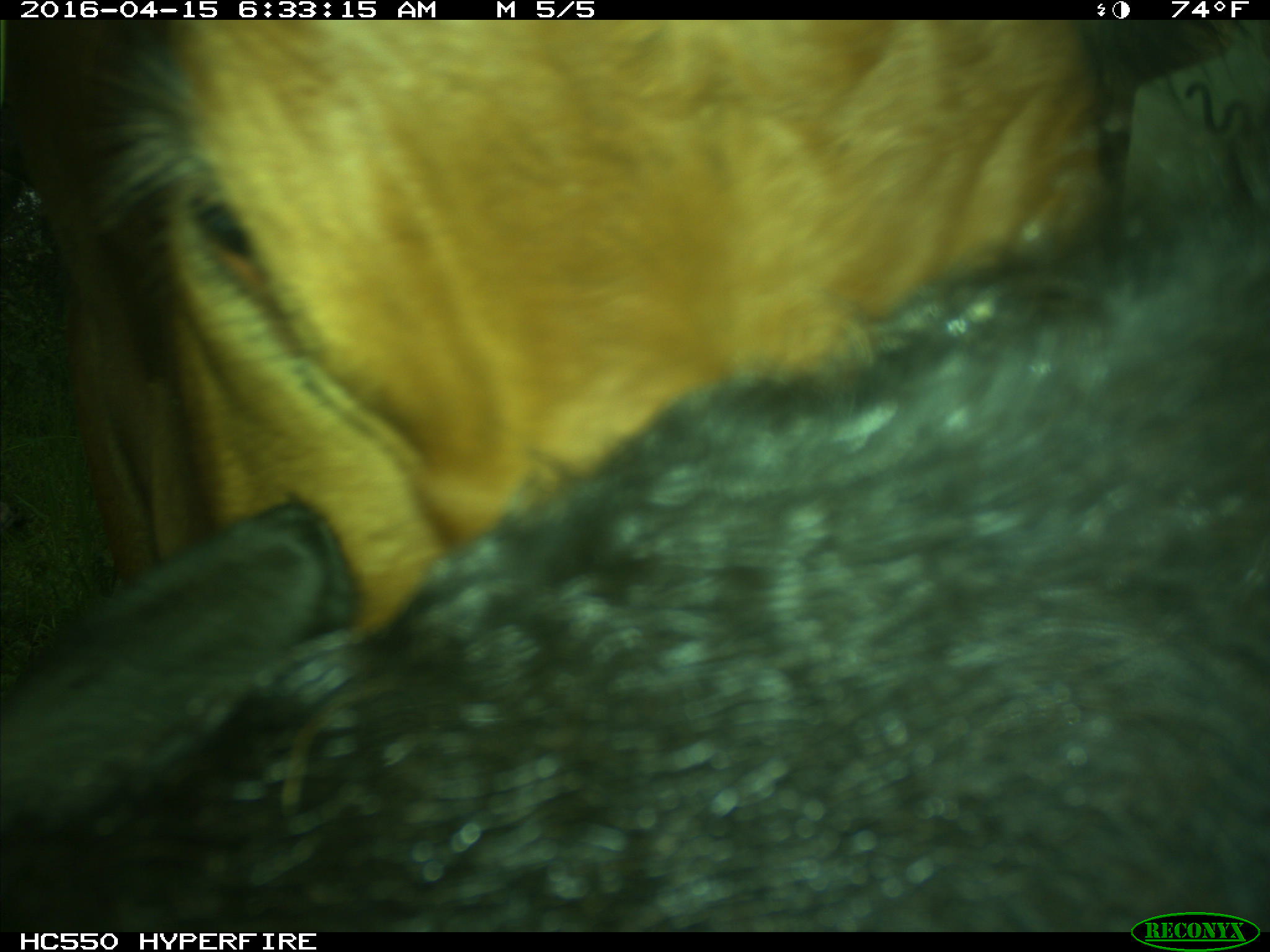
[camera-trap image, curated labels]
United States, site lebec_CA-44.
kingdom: Animalia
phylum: Chordata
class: Mammalia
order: Artiodactyla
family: Bovidae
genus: Bos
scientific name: Bos taurus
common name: domestic cow